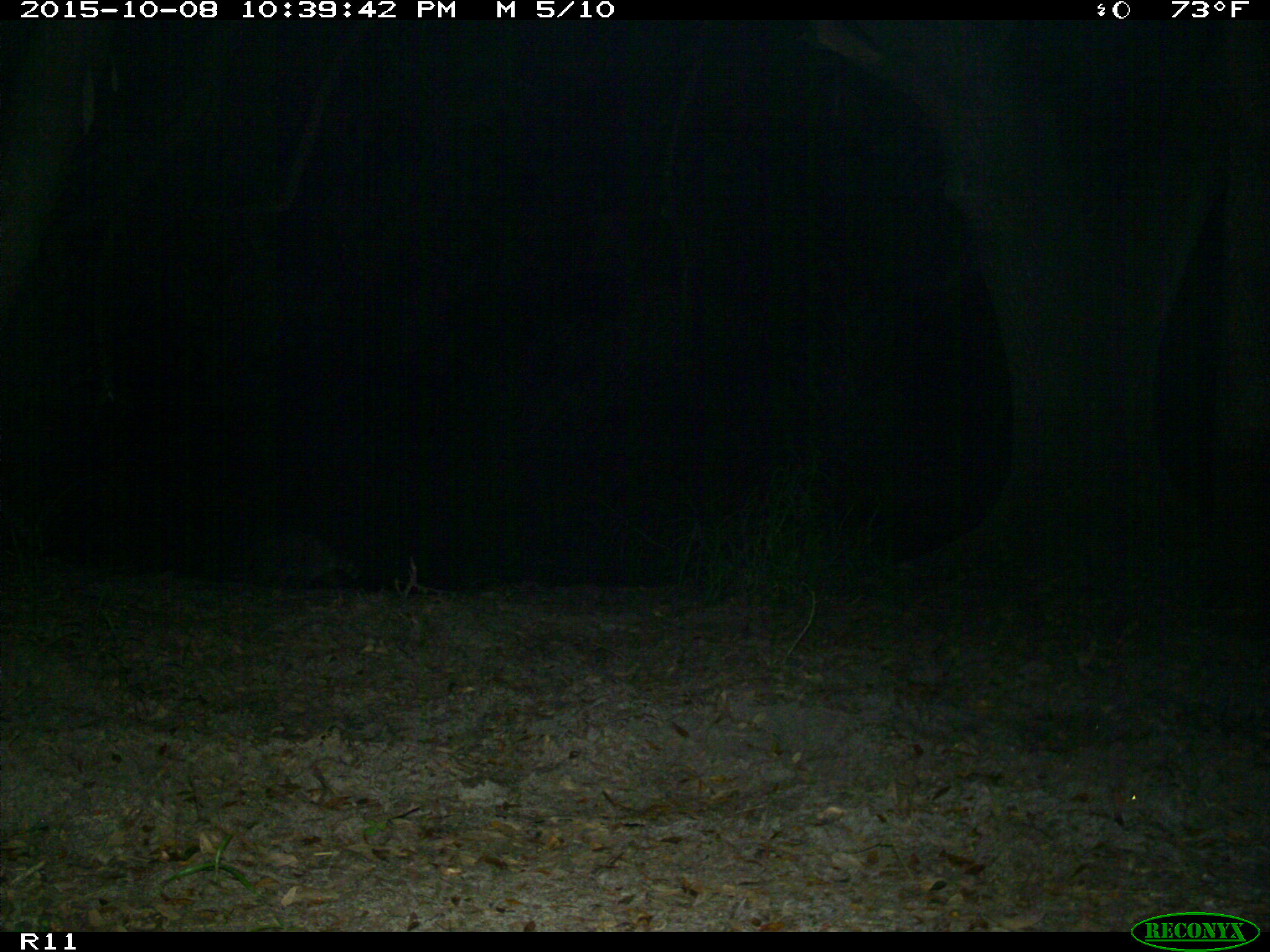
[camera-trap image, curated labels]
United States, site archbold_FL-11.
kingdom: Animalia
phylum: Chordata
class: Mammalia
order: Carnivora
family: Procyonidae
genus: Procyon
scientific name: Procyon lotor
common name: common raccoon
Procyon lotor (common raccoon).